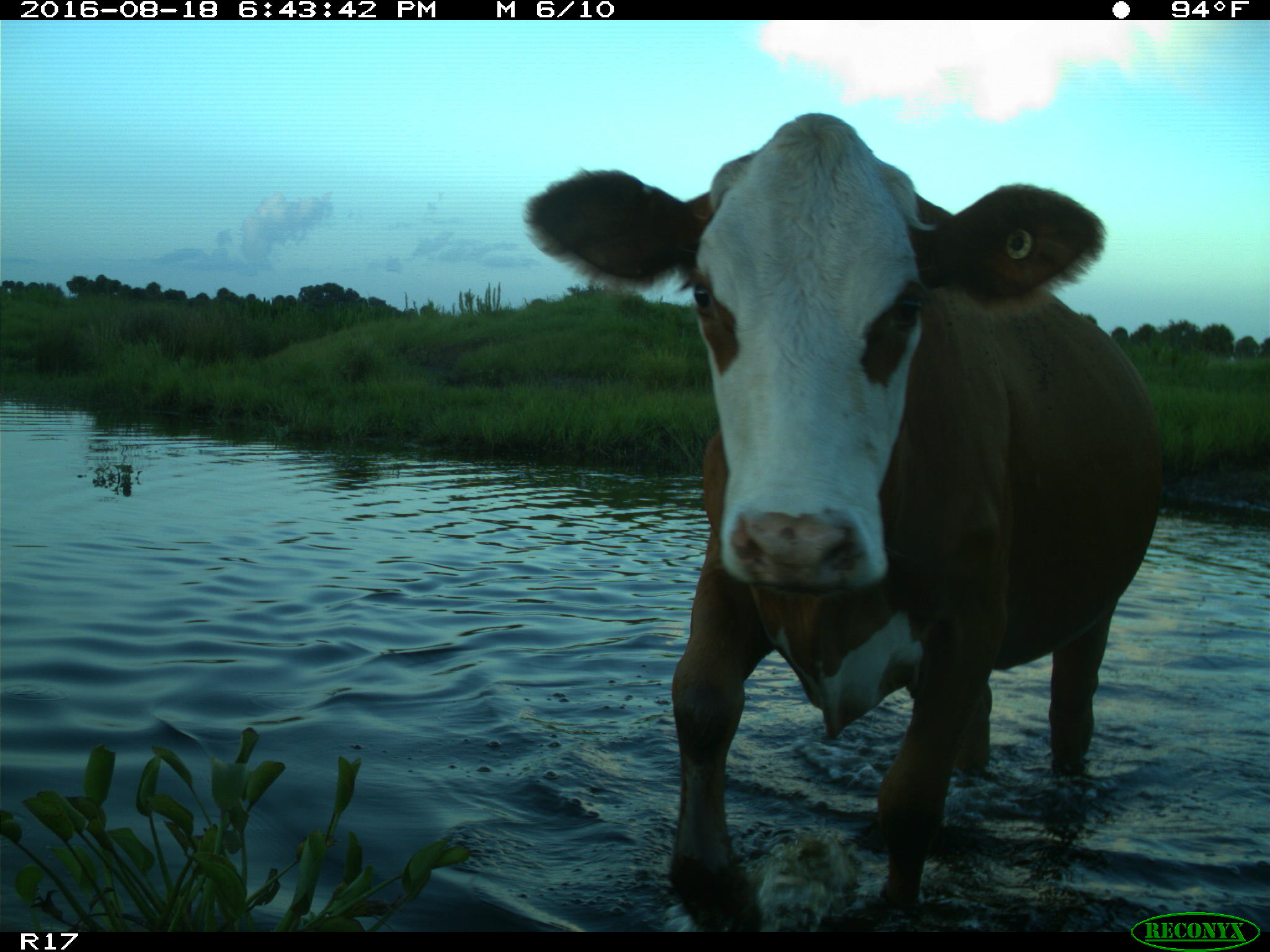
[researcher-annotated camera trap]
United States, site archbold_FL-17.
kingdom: Animalia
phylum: Chordata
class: Mammalia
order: Artiodactyla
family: Bovidae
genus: Bos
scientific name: Bos taurus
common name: domestic cow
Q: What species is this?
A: Bos taurus (domestic cow).